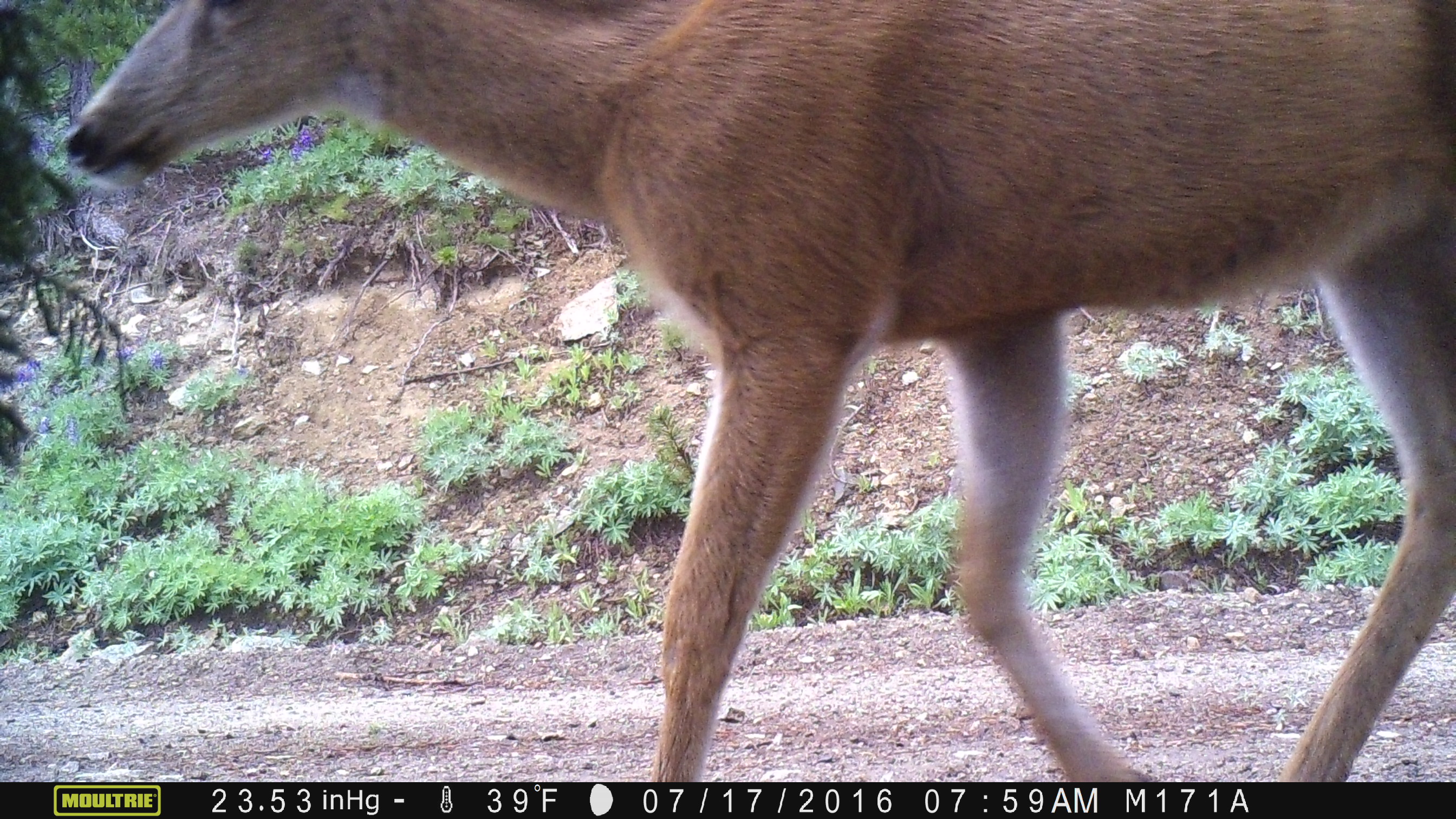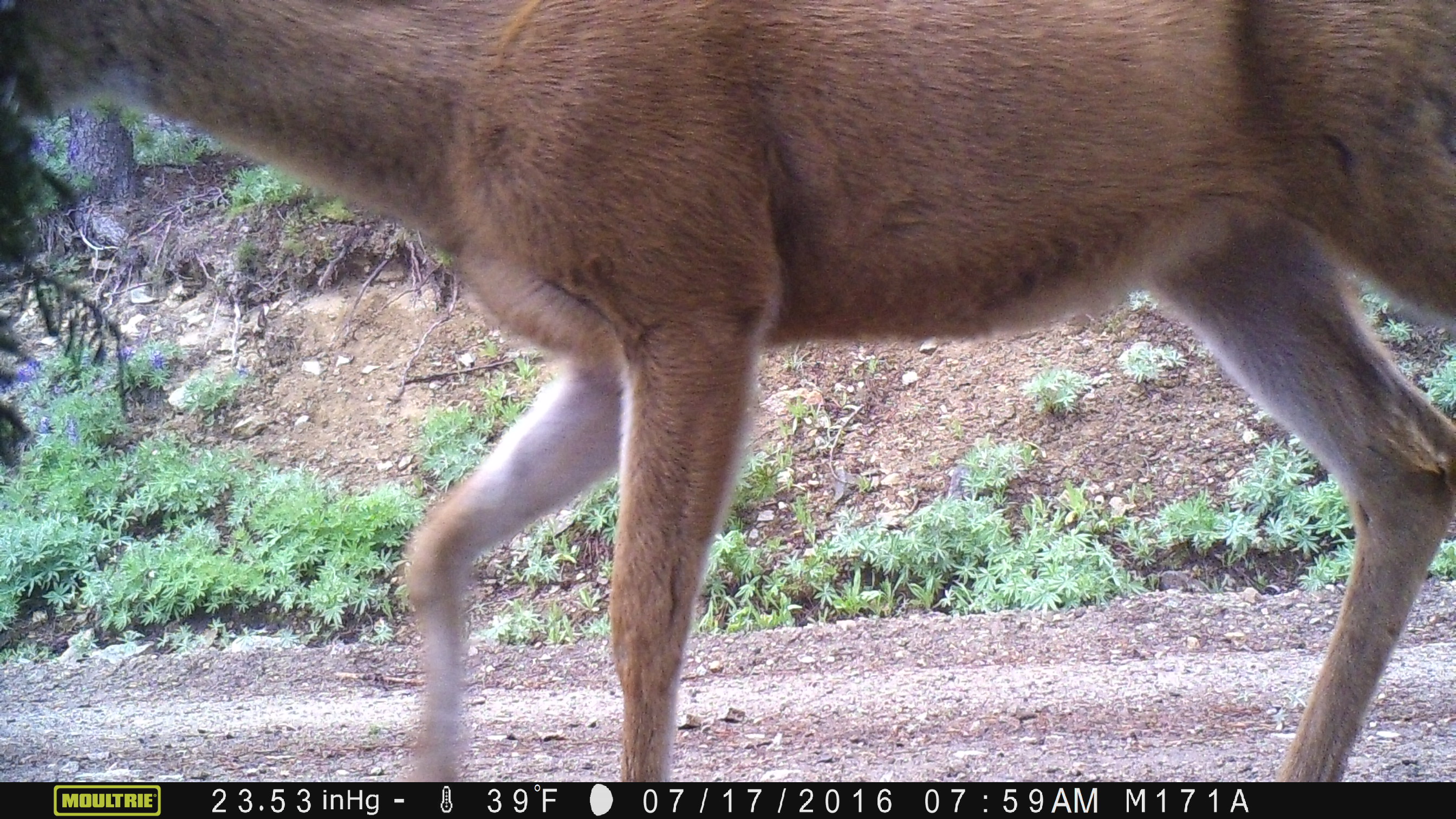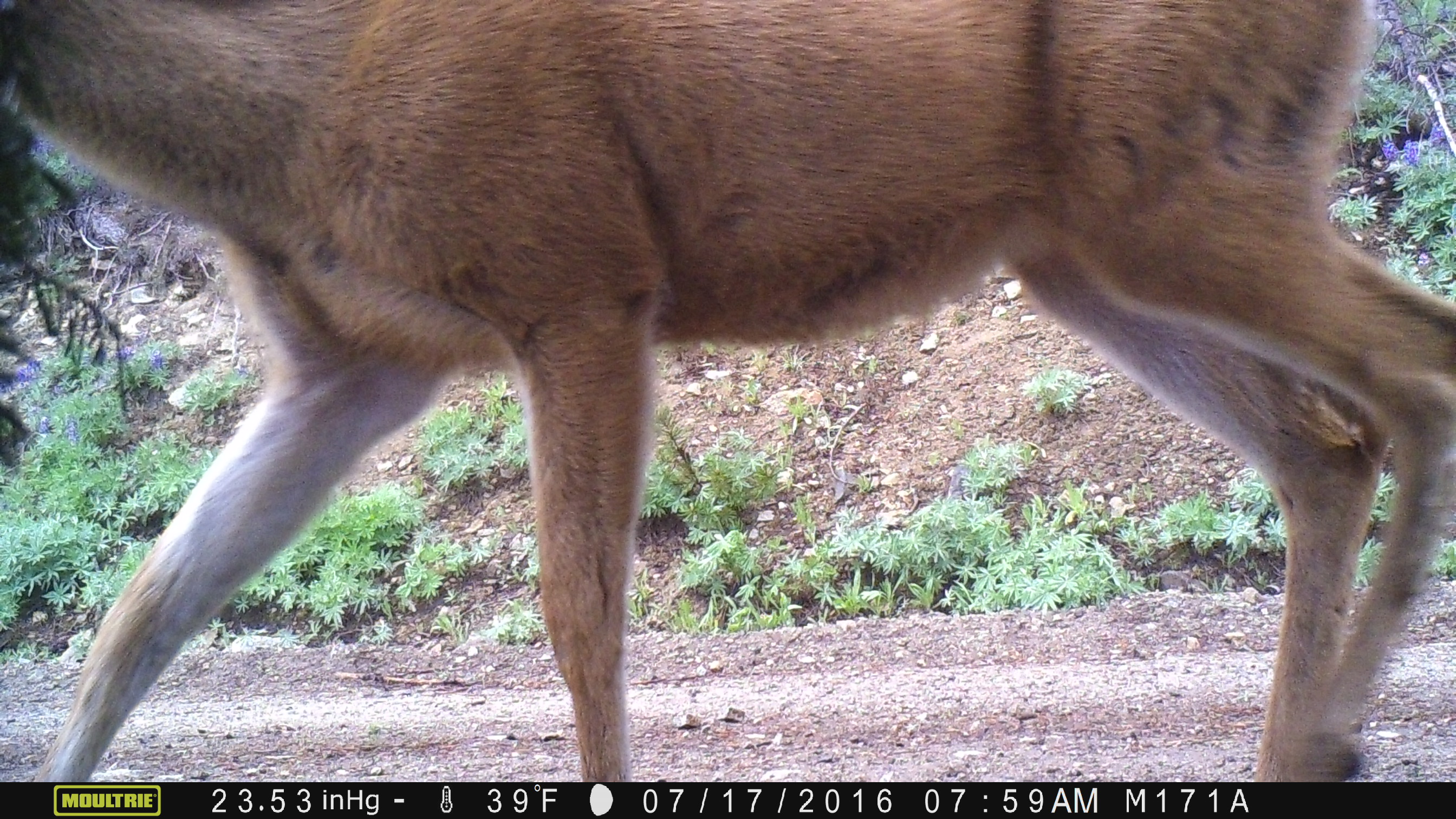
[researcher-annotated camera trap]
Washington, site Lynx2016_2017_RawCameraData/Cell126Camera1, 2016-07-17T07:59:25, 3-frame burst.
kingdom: Animalia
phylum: Chordata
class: Mammalia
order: Artiodactyla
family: Cervidae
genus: Odocoileus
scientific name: Odocoileus hemionus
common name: mule deer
Odocoileus hemionus (mule deer). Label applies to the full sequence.